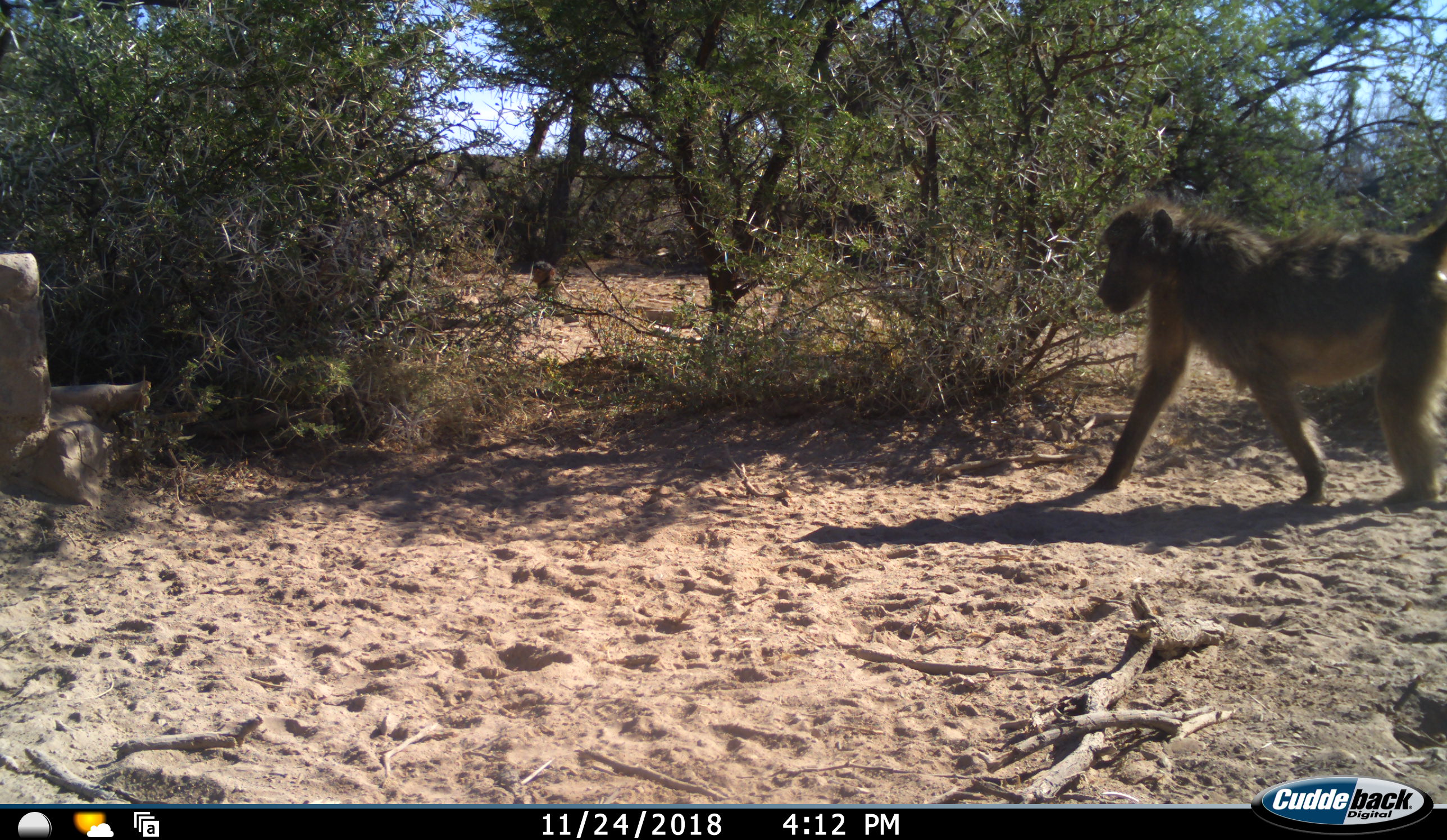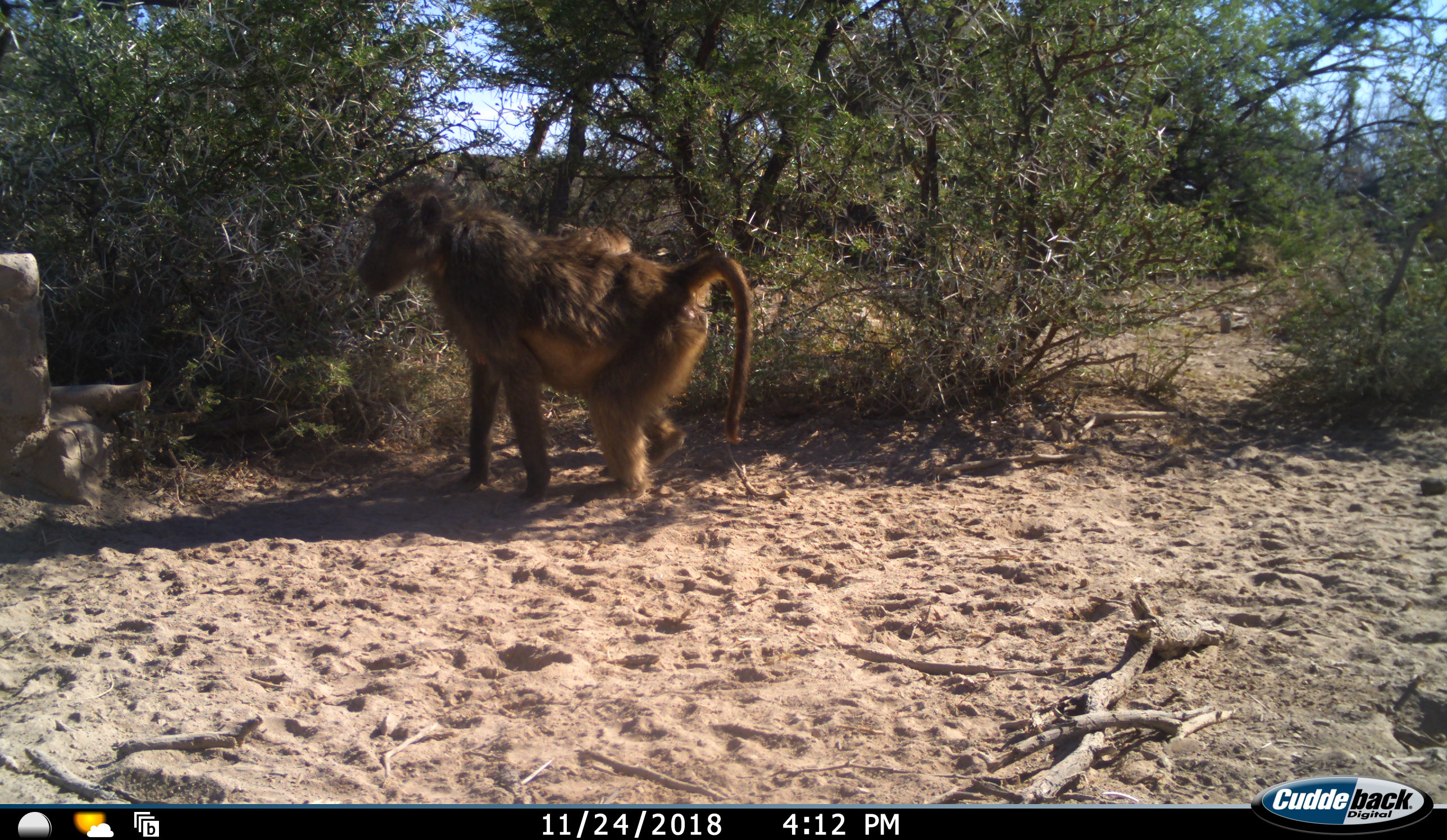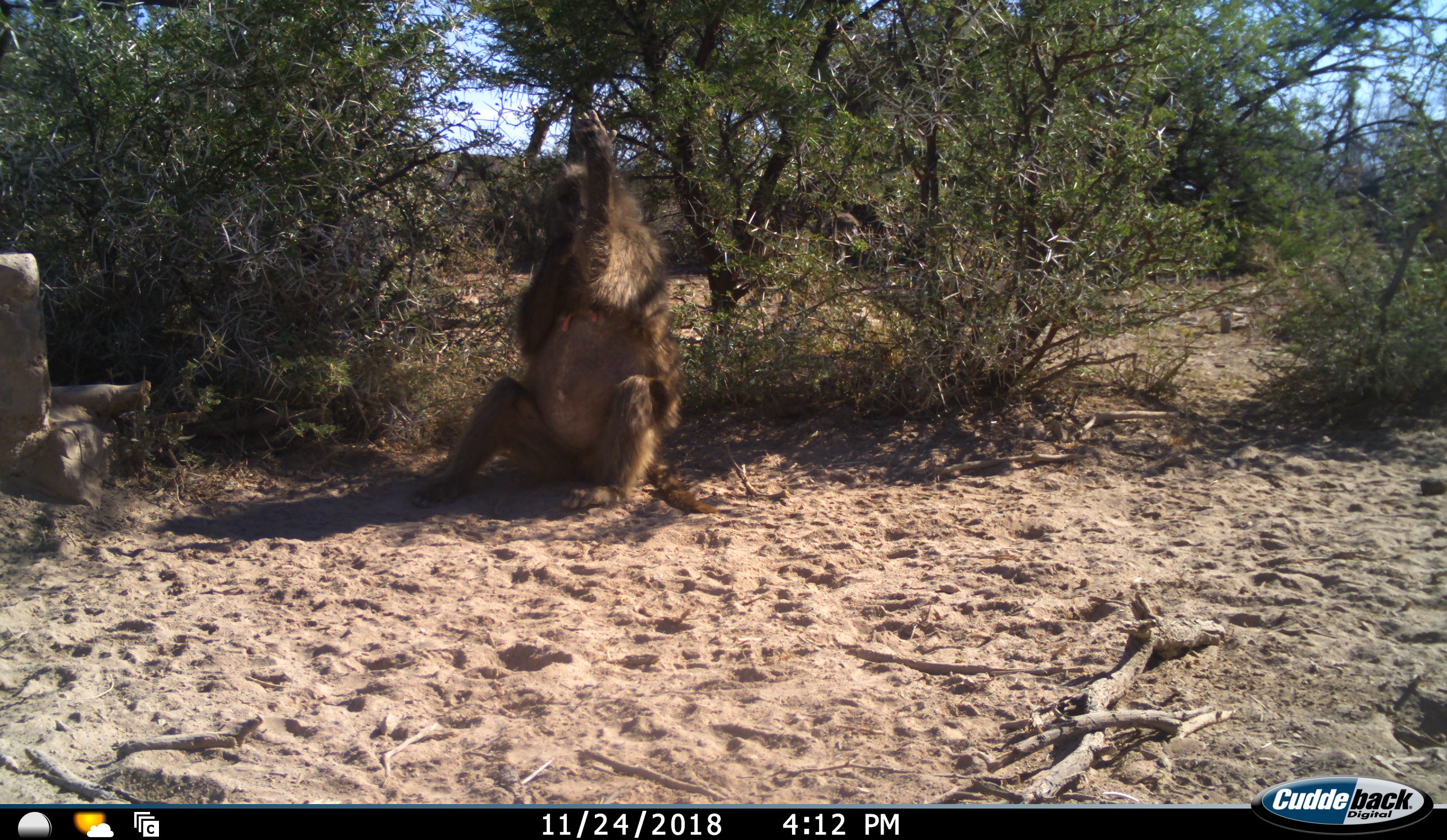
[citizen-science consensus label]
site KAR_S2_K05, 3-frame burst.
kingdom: Animalia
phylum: Chordata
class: Mammalia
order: Primates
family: Cercopithecidae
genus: Papio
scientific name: Papio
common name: baboon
Baboon (Papio), count 2. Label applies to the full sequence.